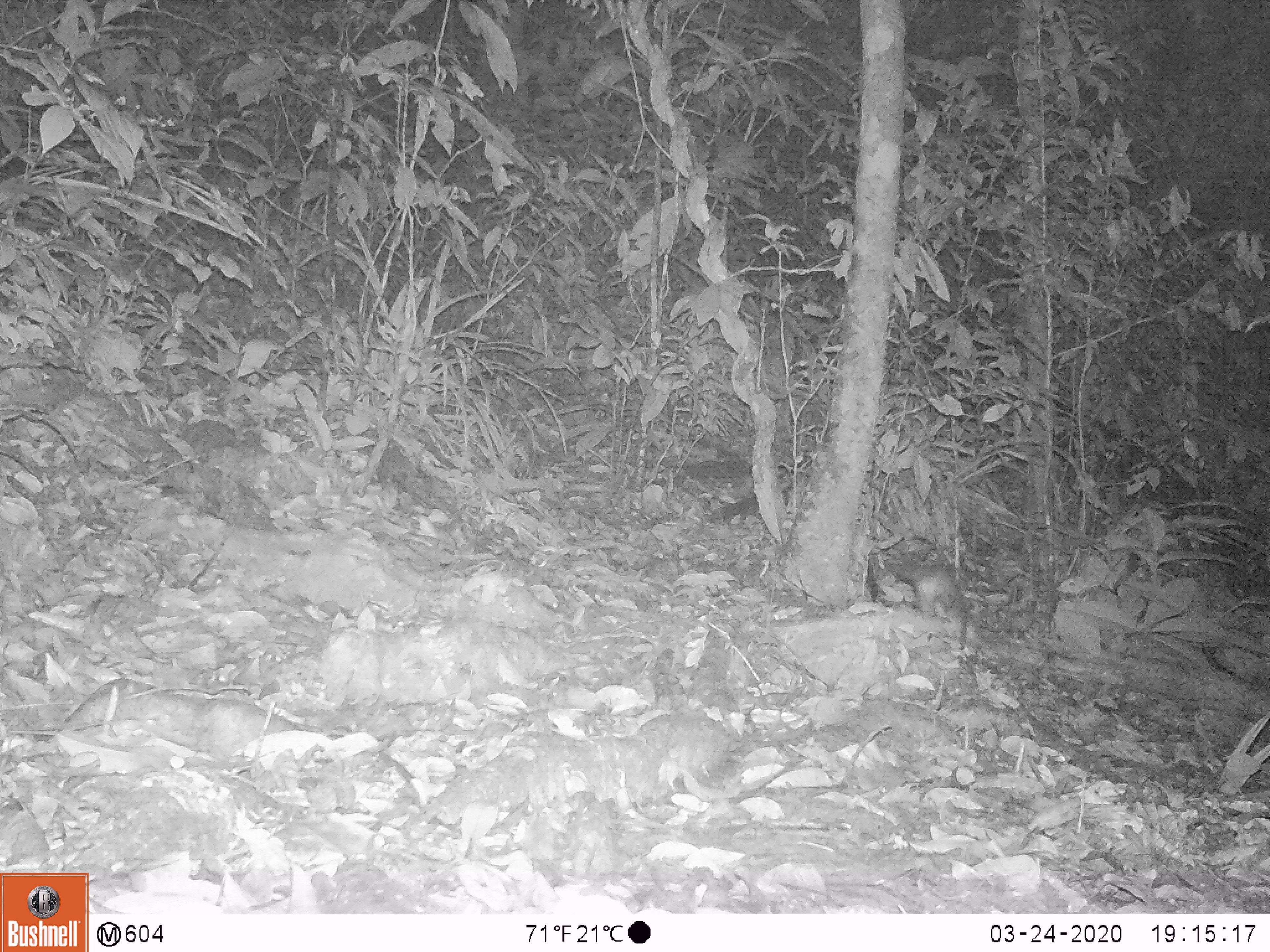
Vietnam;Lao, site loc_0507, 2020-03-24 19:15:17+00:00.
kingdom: Animalia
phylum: Chordata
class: Mammalia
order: Carnivora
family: Mustelidae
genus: Melogale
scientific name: Melogale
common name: ferret badger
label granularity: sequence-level